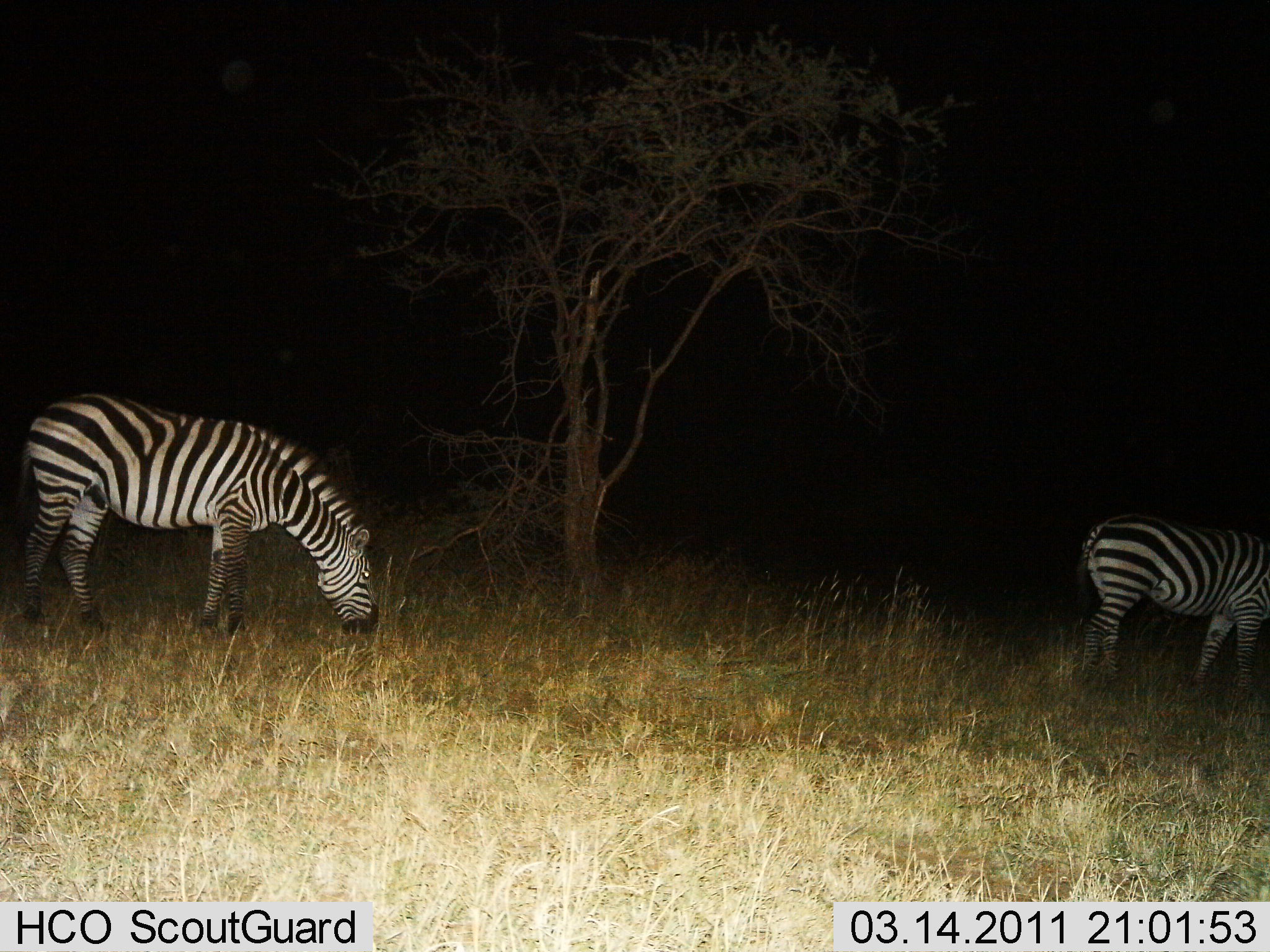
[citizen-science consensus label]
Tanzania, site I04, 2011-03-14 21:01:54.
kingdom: Animalia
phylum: Chordata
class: Mammalia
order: Perissodactyla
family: Equidae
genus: Equus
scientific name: Equus quagga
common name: plains zebra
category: zebra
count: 2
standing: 38%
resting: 0%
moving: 0%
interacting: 0%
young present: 0%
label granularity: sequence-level